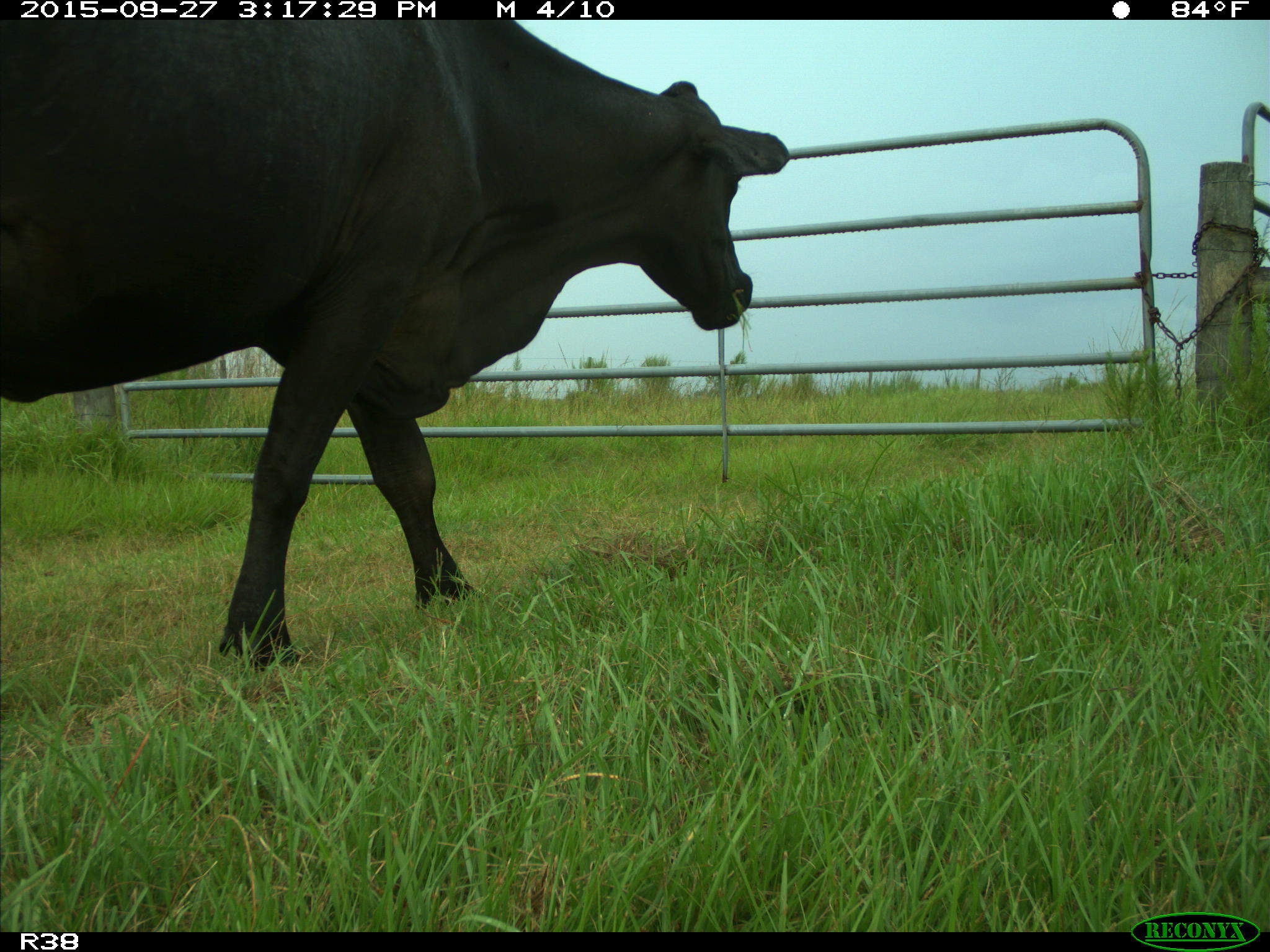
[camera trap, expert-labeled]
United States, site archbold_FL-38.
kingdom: Animalia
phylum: Chordata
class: Mammalia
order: Artiodactyla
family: Bovidae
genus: Bos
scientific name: Bos taurus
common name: domestic cow